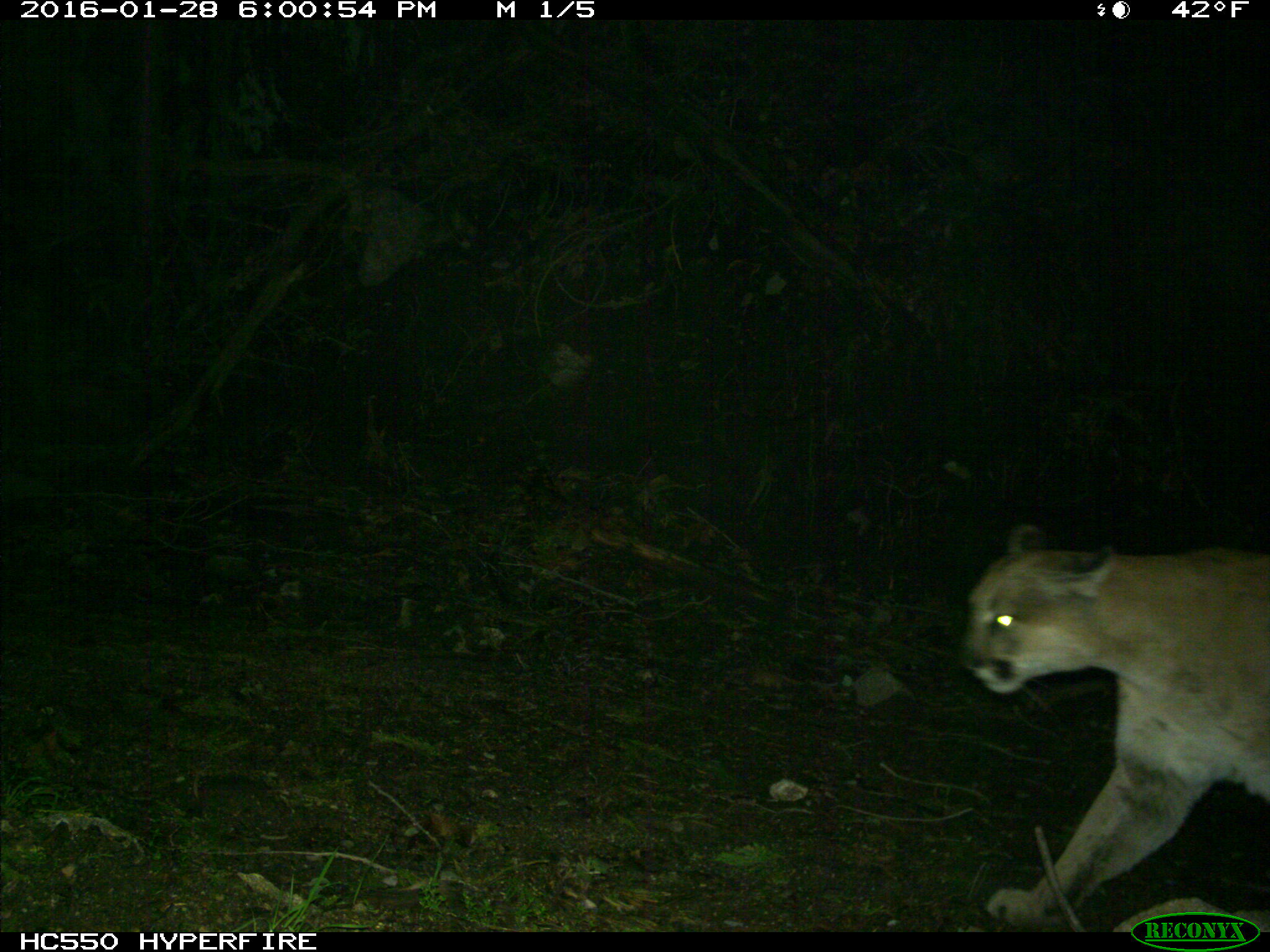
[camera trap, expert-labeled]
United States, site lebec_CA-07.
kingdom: Animalia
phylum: Chordata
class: Mammalia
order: Carnivora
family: Felidae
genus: Puma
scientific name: Puma concolor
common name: mountain lion